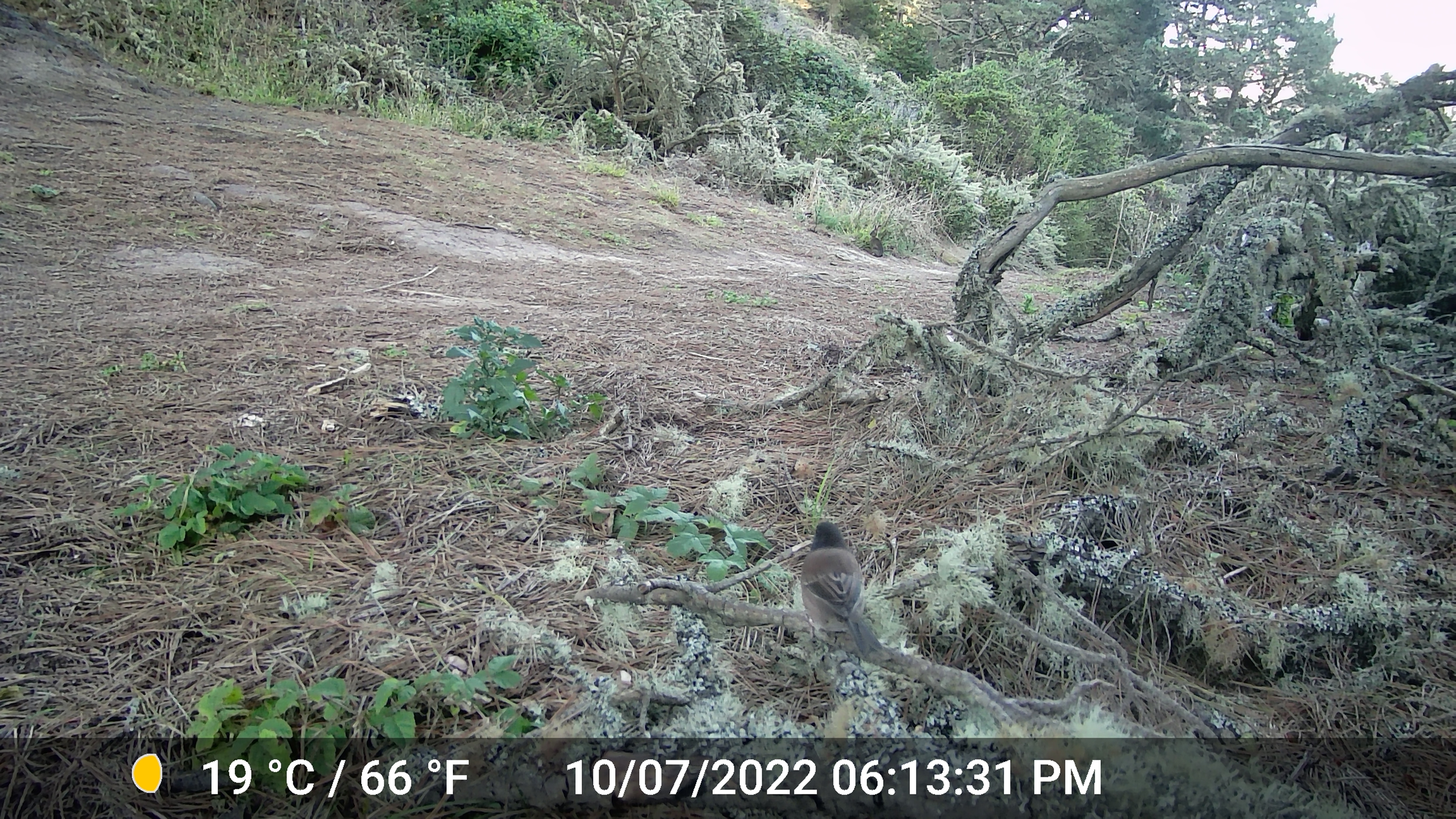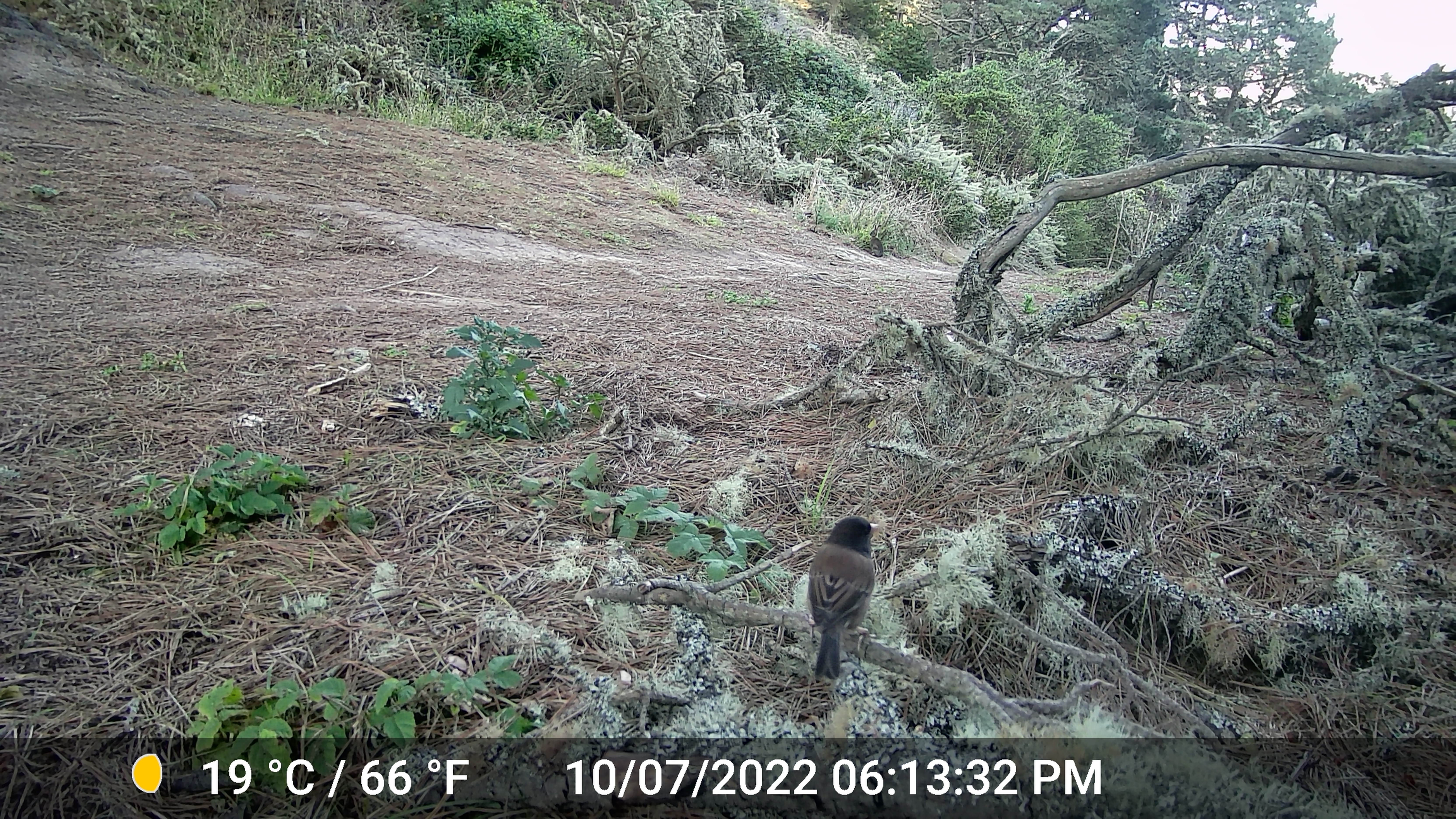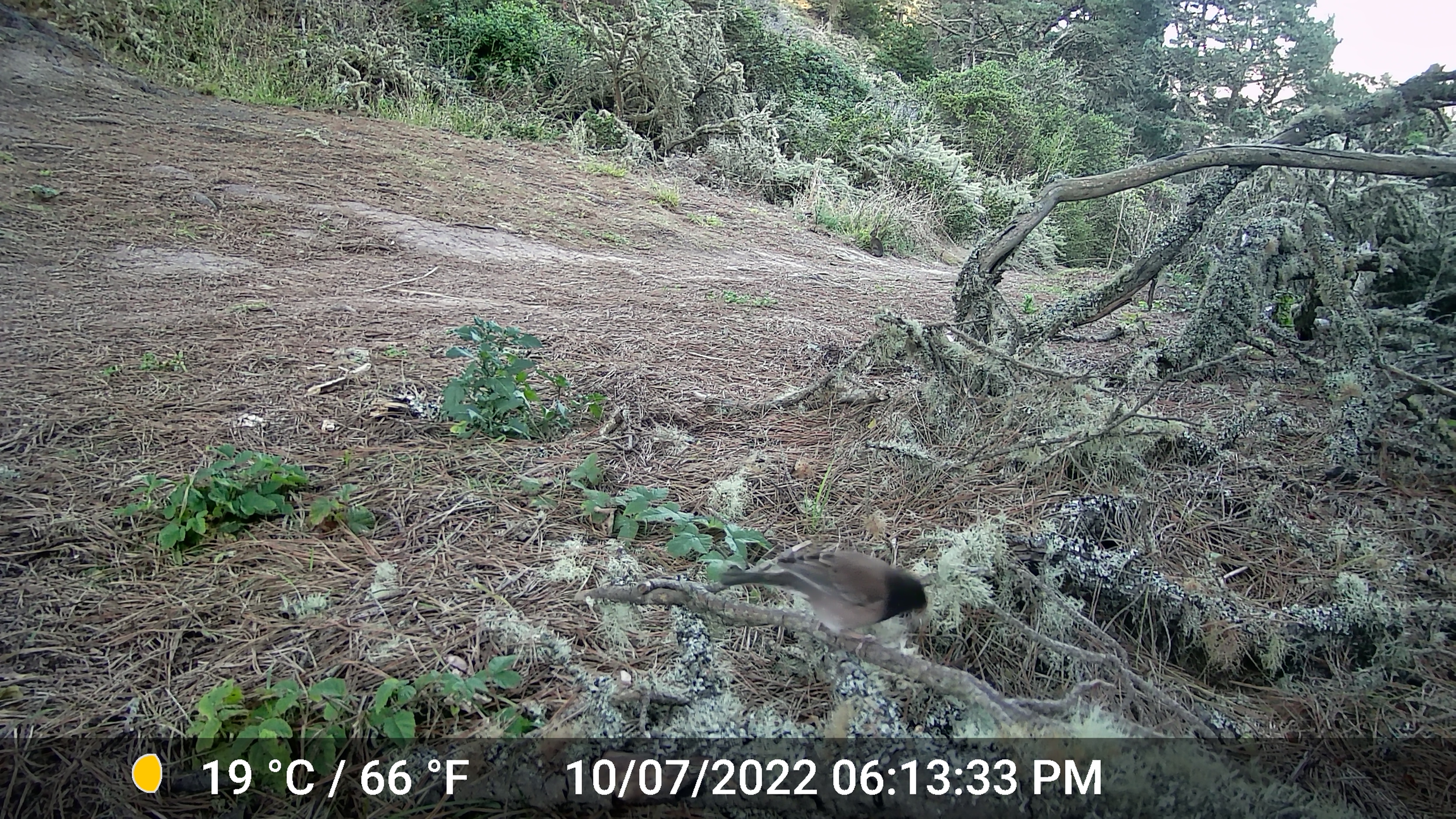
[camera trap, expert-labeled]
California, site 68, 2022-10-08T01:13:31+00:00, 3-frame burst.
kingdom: Animalia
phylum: Chordata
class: Aves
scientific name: Aves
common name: bird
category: unknown bird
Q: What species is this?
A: Unknown bird (bird) (Aves).